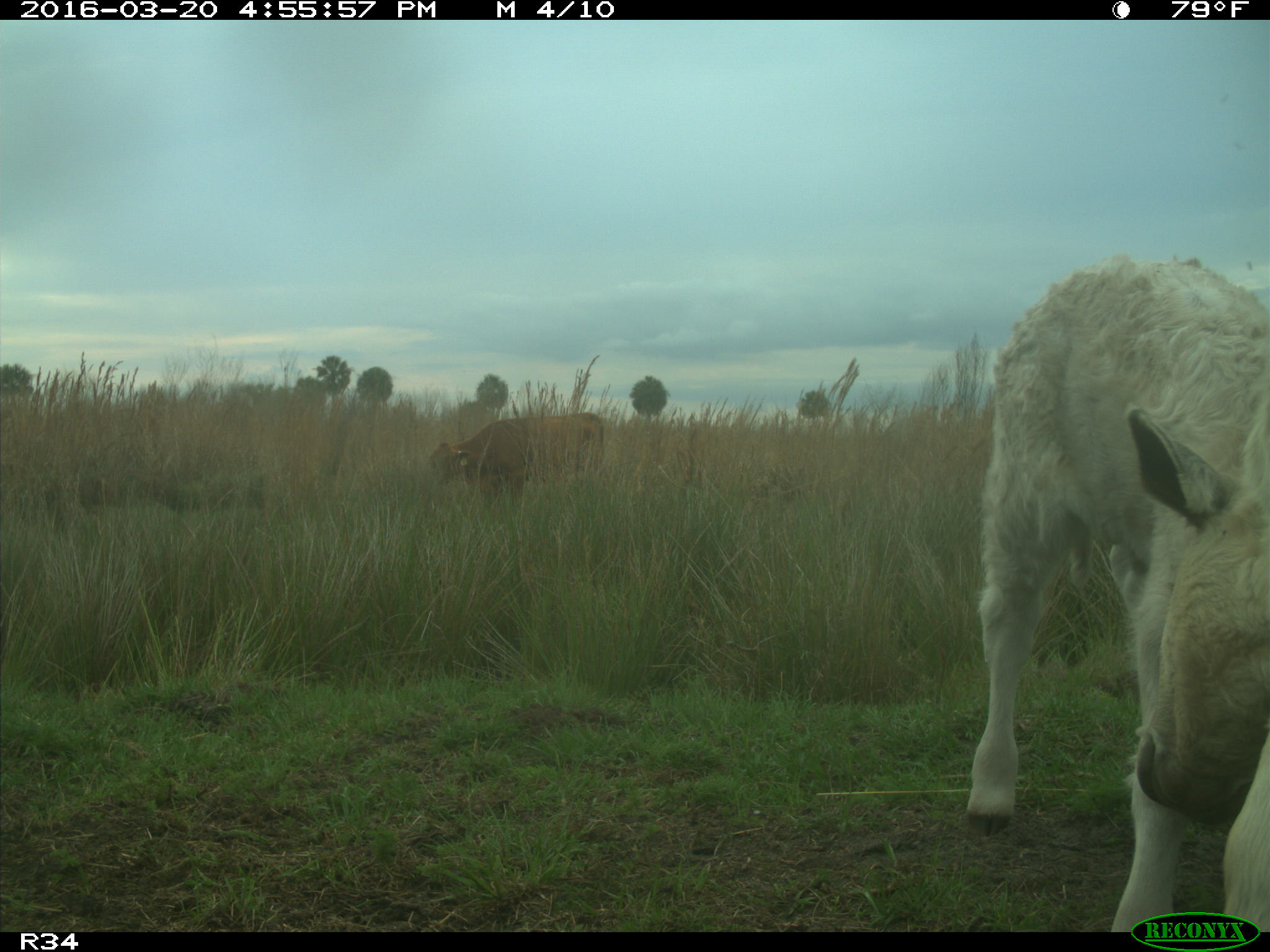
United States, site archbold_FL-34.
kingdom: Animalia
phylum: Chordata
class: Mammalia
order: Artiodactyla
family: Bovidae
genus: Bos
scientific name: Bos taurus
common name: domestic cow